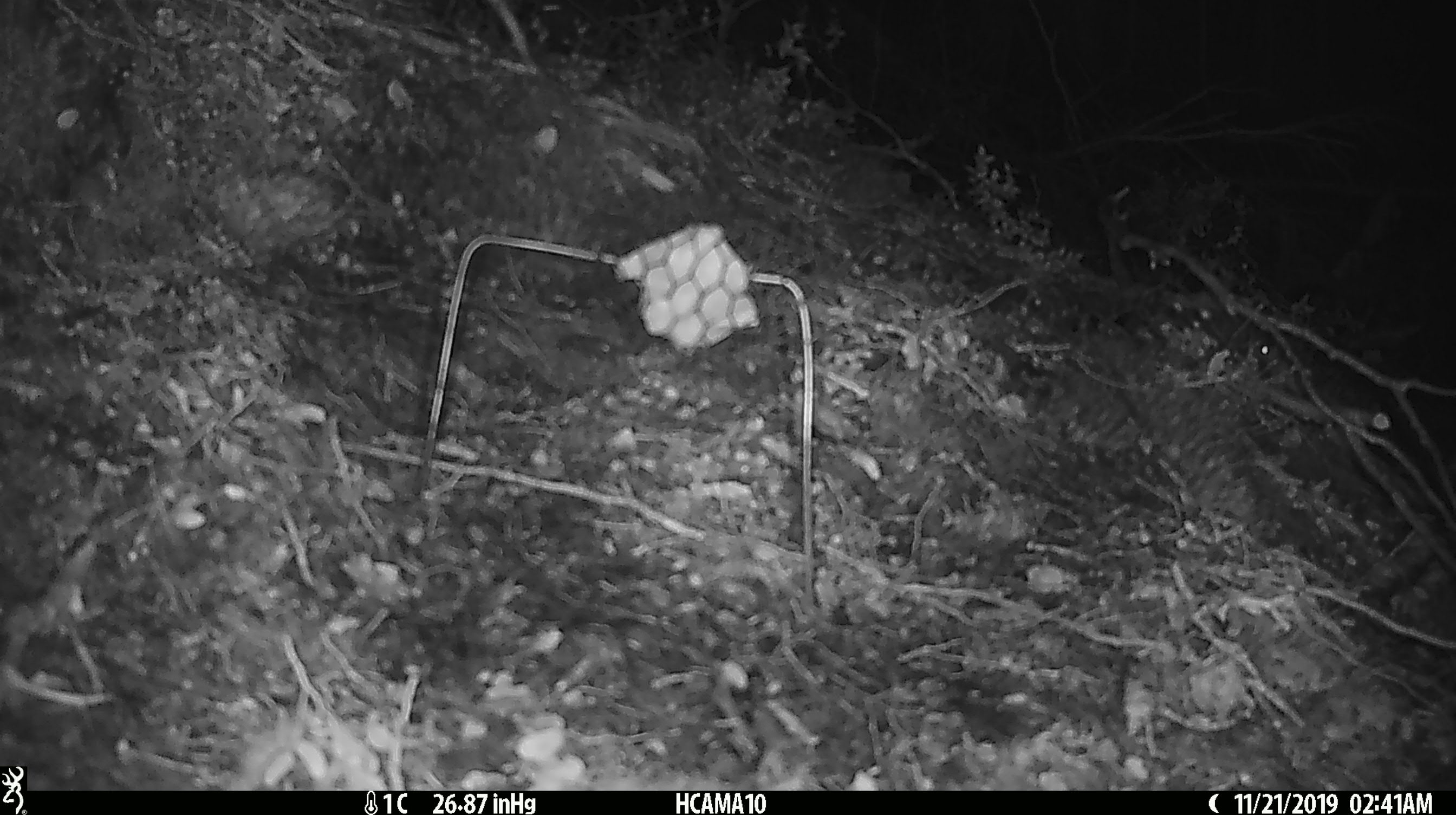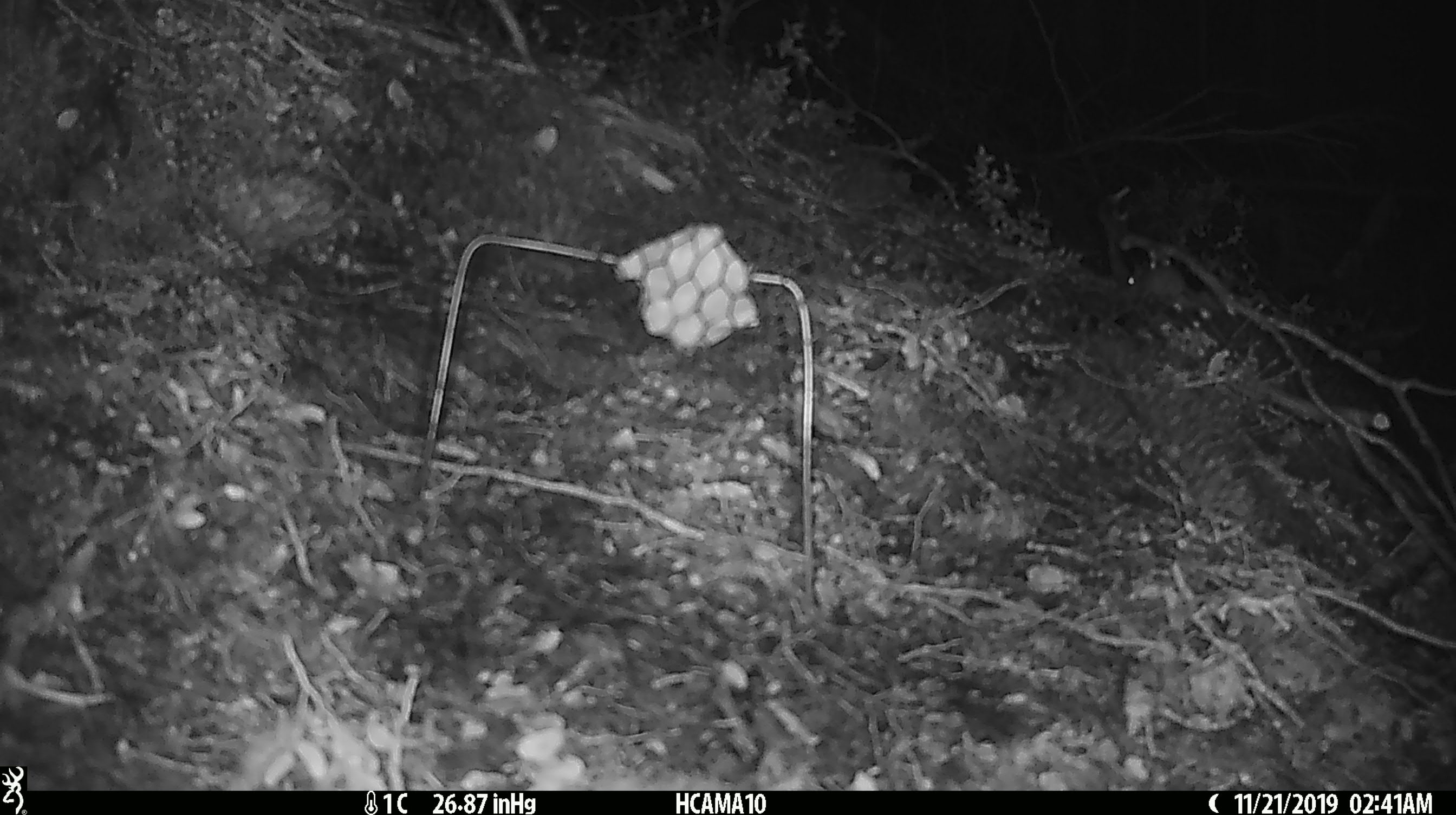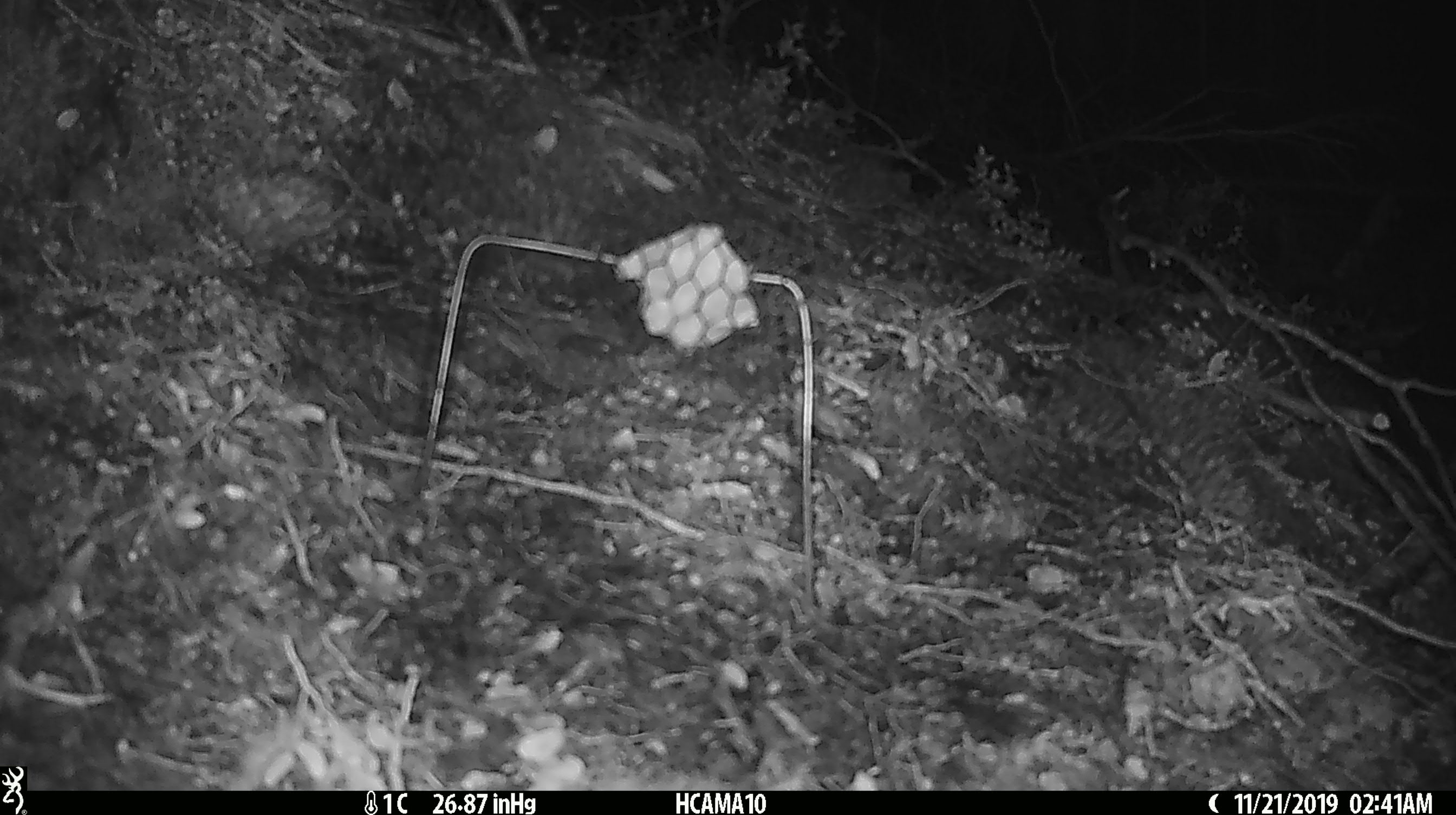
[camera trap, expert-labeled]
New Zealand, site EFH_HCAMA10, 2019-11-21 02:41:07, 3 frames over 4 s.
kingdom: Animalia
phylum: Chordata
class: Mammalia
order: Rodentia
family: Muridae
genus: Mus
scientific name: Mus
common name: mouse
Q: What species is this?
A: Mouse (Mus).